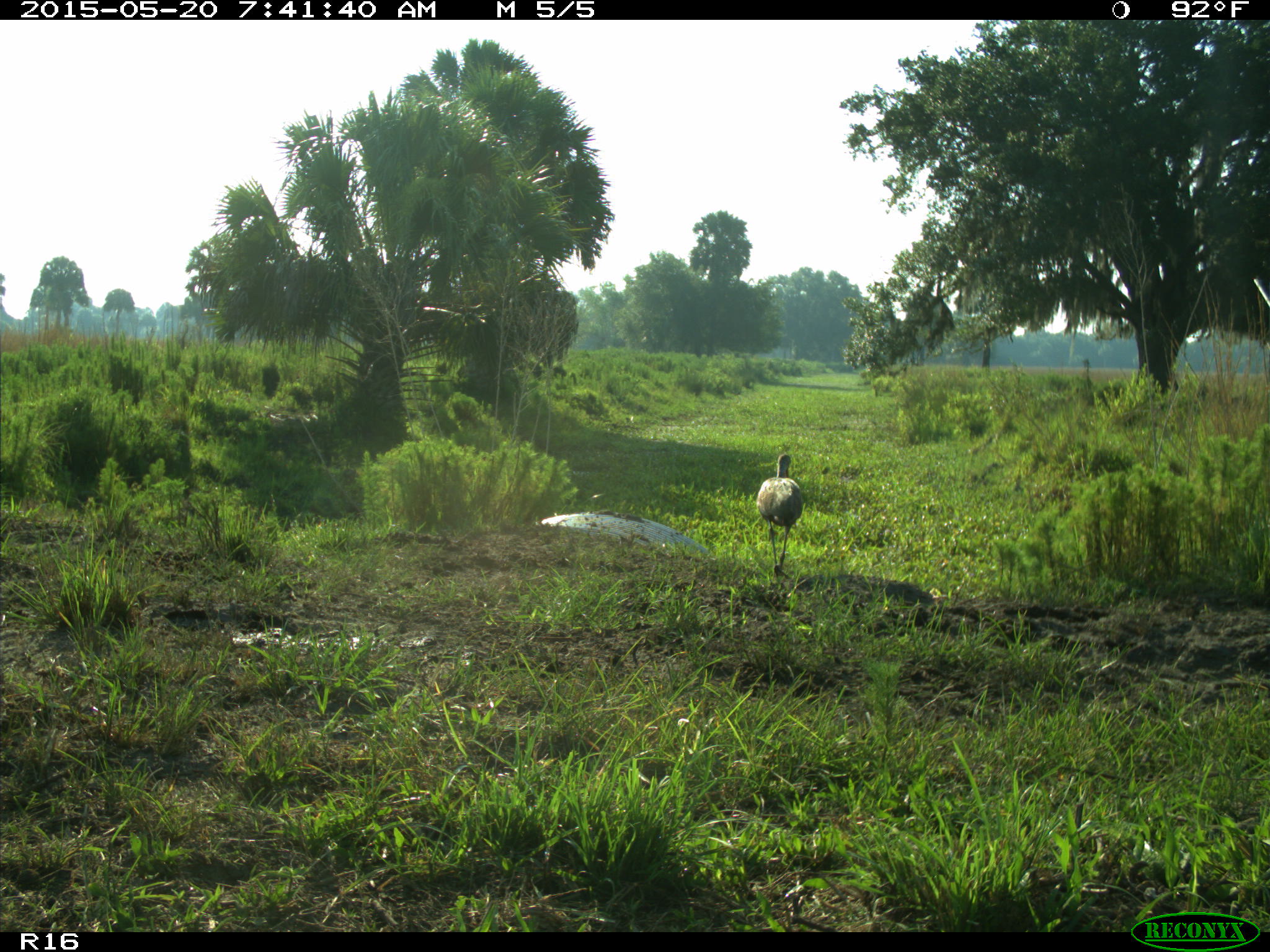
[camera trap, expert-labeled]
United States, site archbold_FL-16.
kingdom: Animalia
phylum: Chordata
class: Aves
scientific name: Aves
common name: birds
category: unidentified bird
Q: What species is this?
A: Unidentified bird (birds) (Aves).